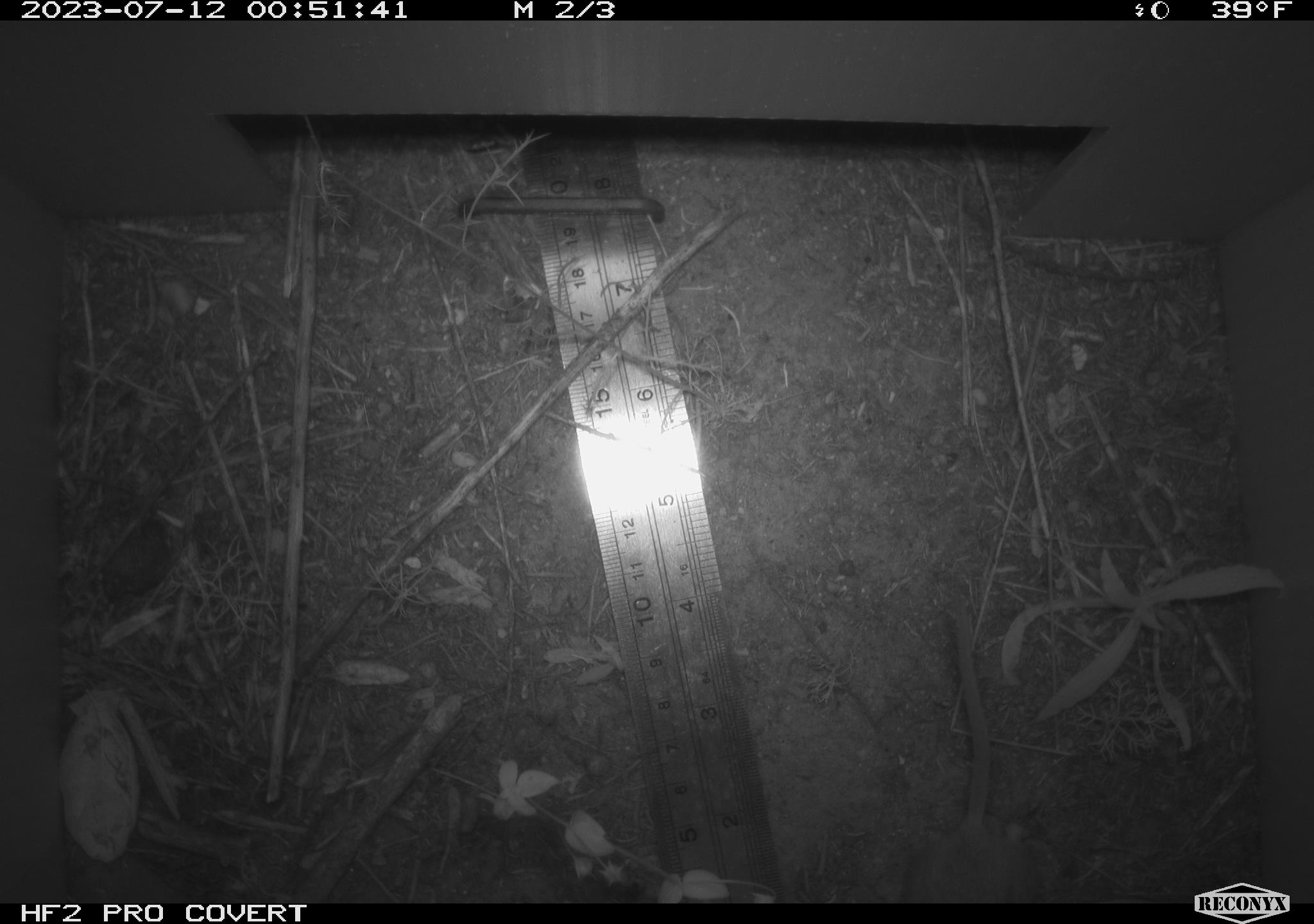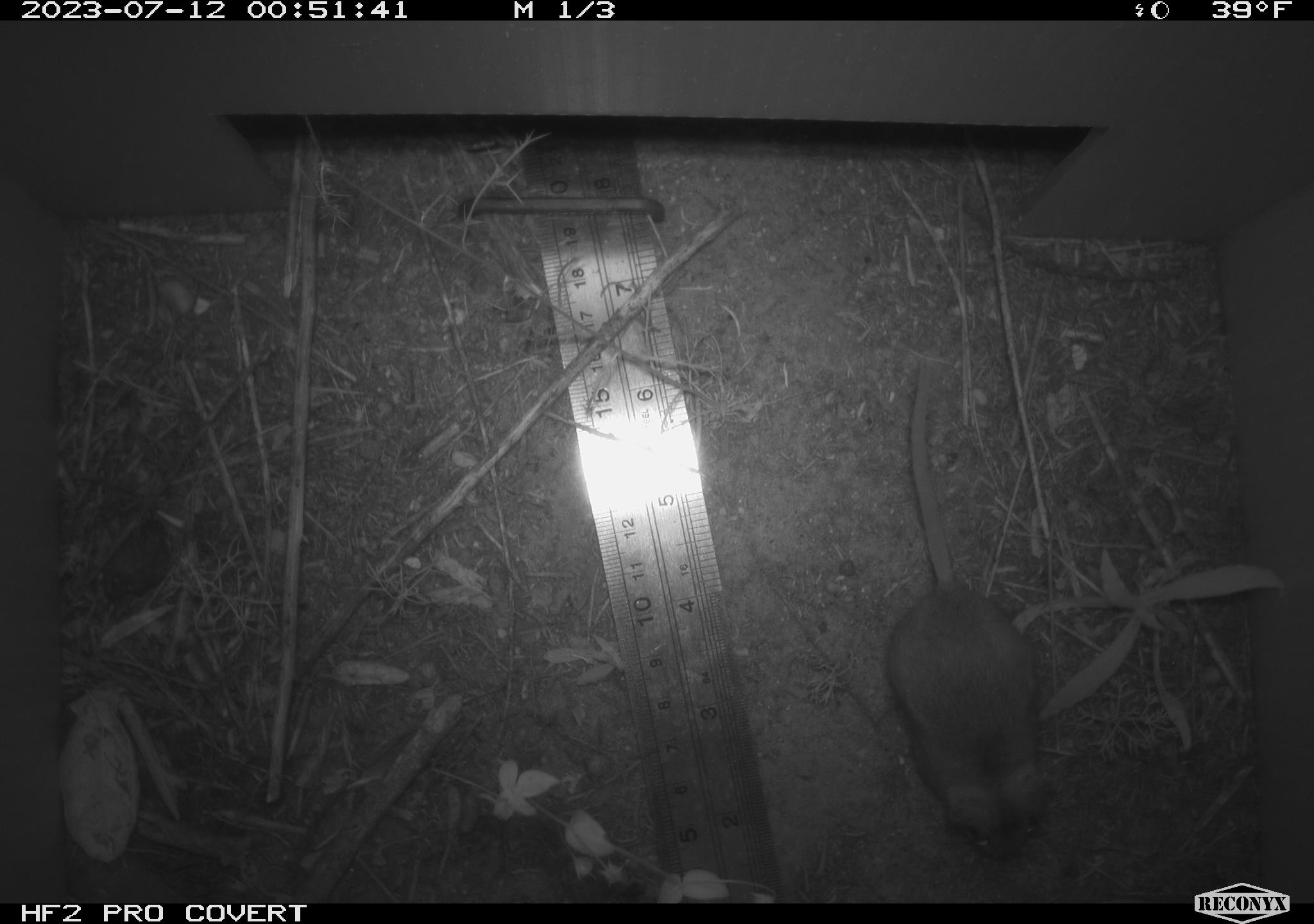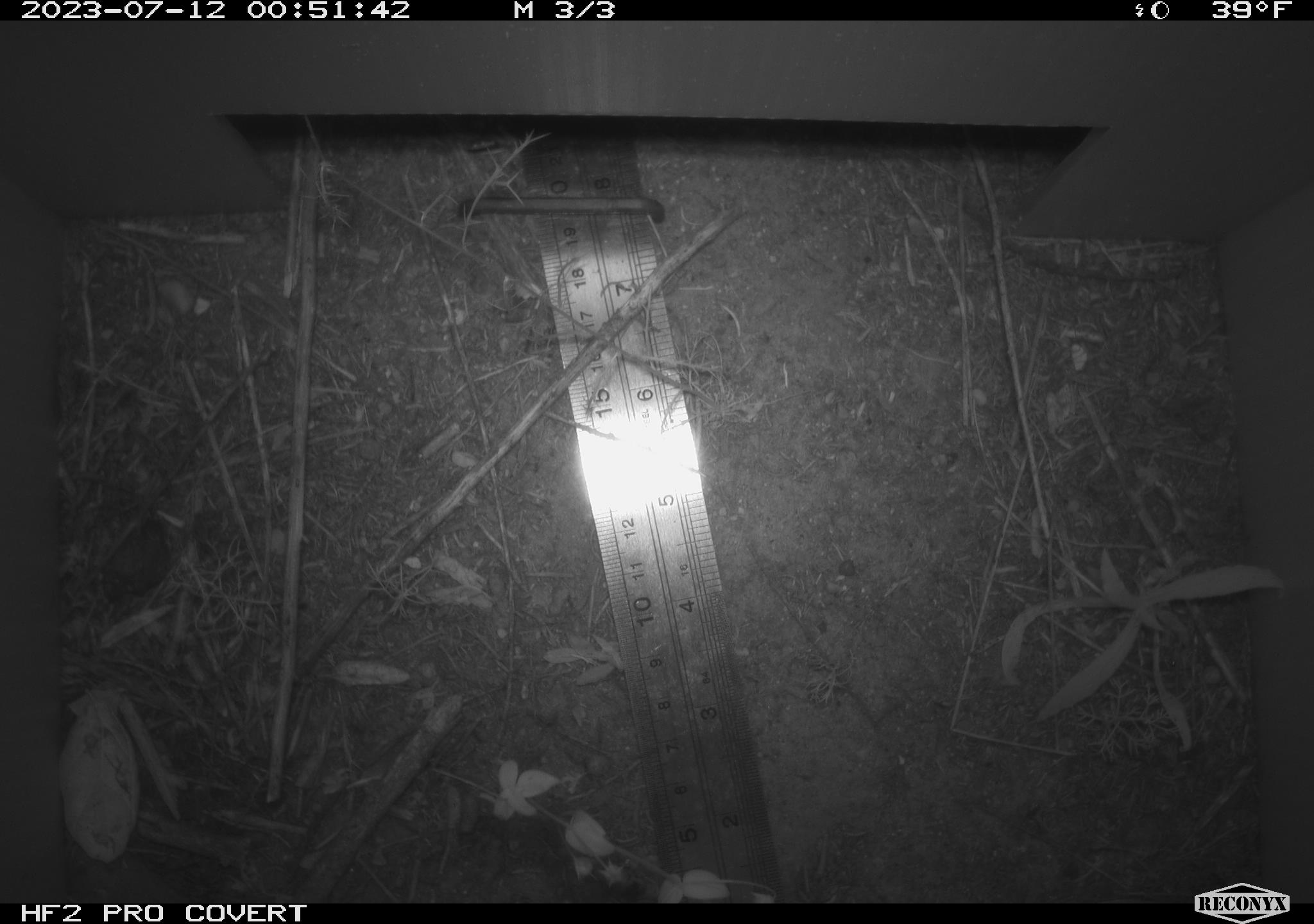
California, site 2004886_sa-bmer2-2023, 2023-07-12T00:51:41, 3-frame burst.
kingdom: Animalia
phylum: Chordata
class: Mammalia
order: Rodentia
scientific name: Rodentia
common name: mouse species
Mouse species (Rodentia).